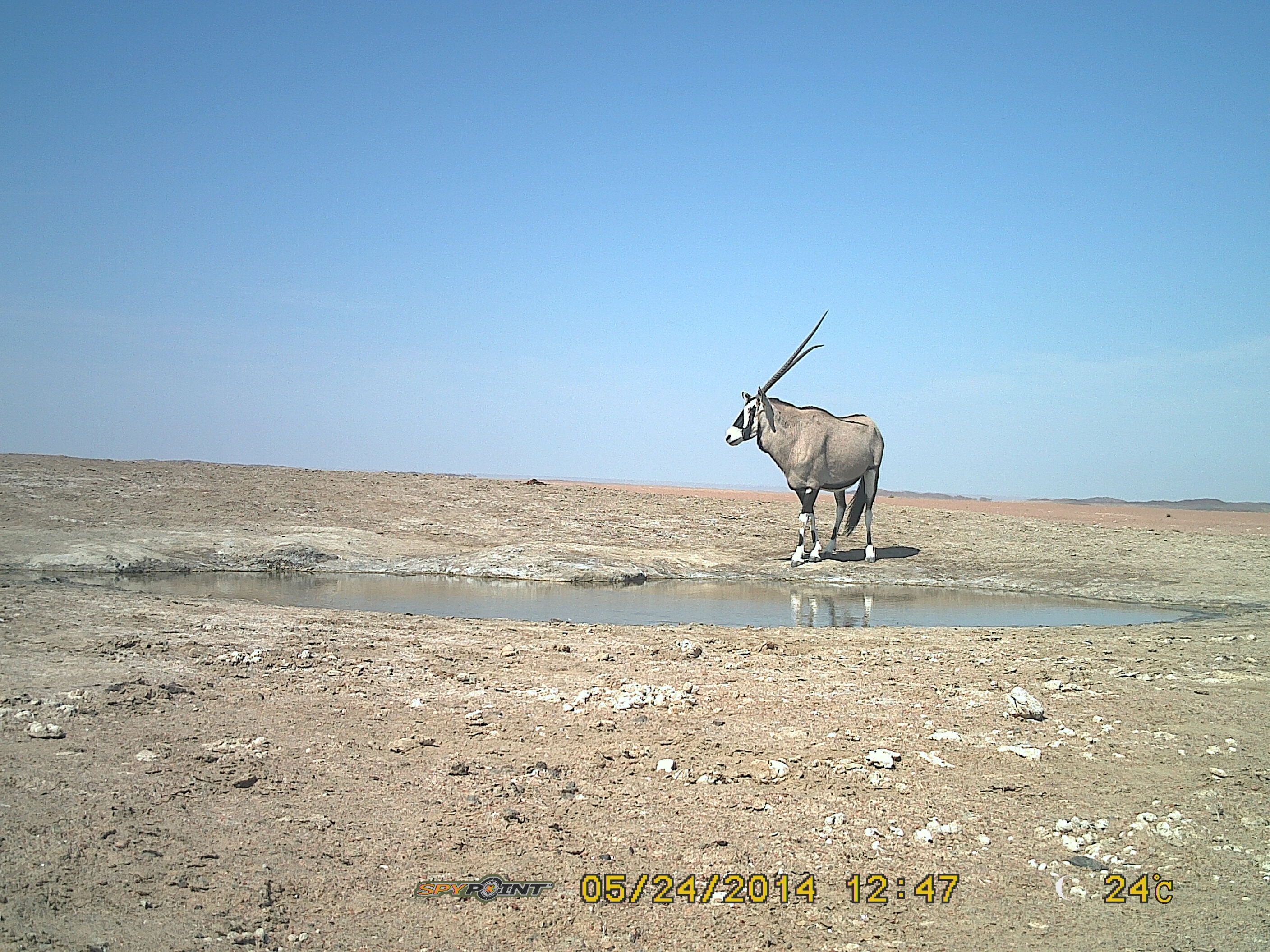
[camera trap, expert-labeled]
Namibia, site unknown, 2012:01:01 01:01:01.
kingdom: Animalia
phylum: Chordata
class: Mammalia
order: Artiodactyla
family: Bovidae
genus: Oryx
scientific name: Oryx gazella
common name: gemsbok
Oryx gazella (gemsbok).